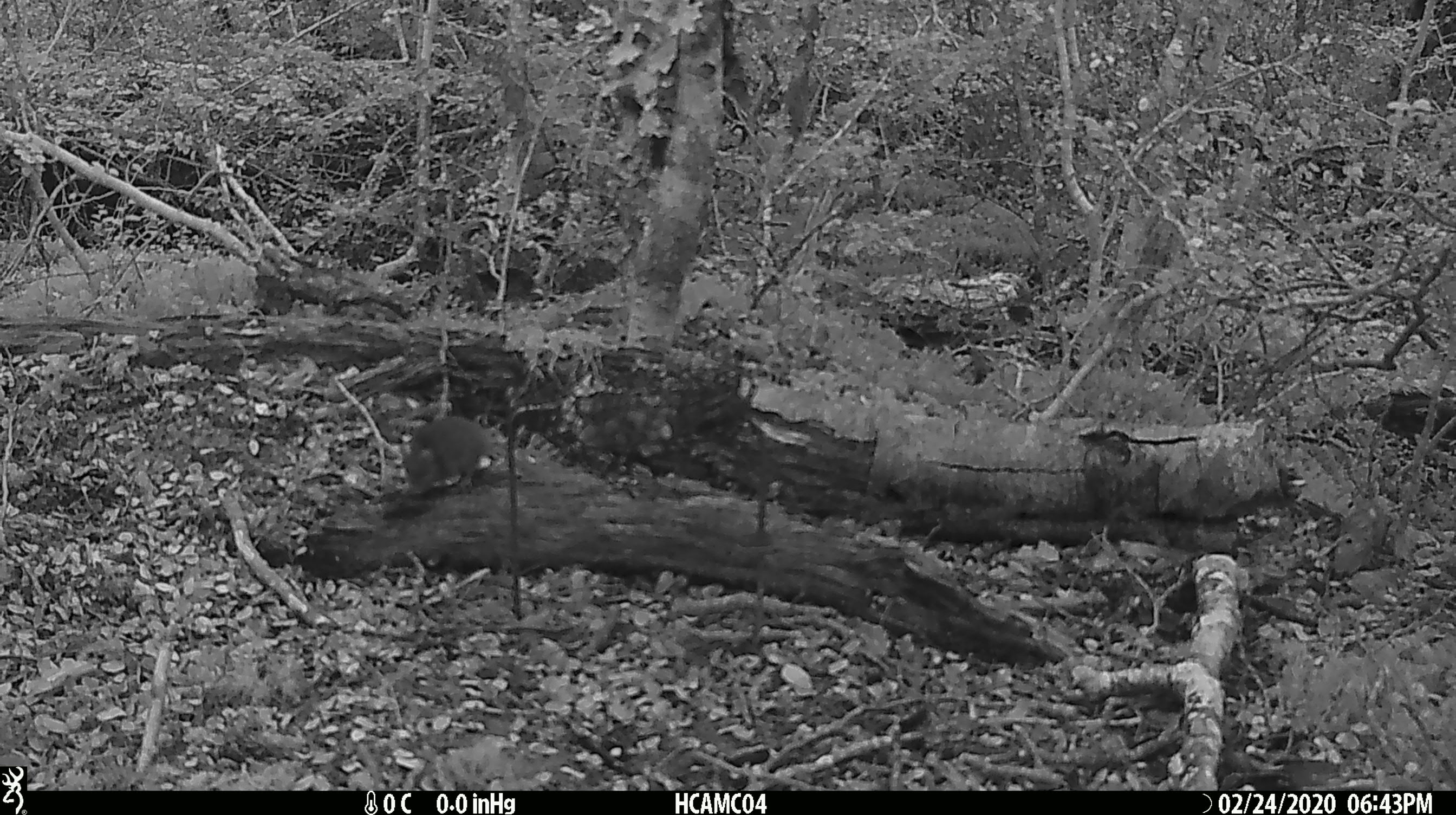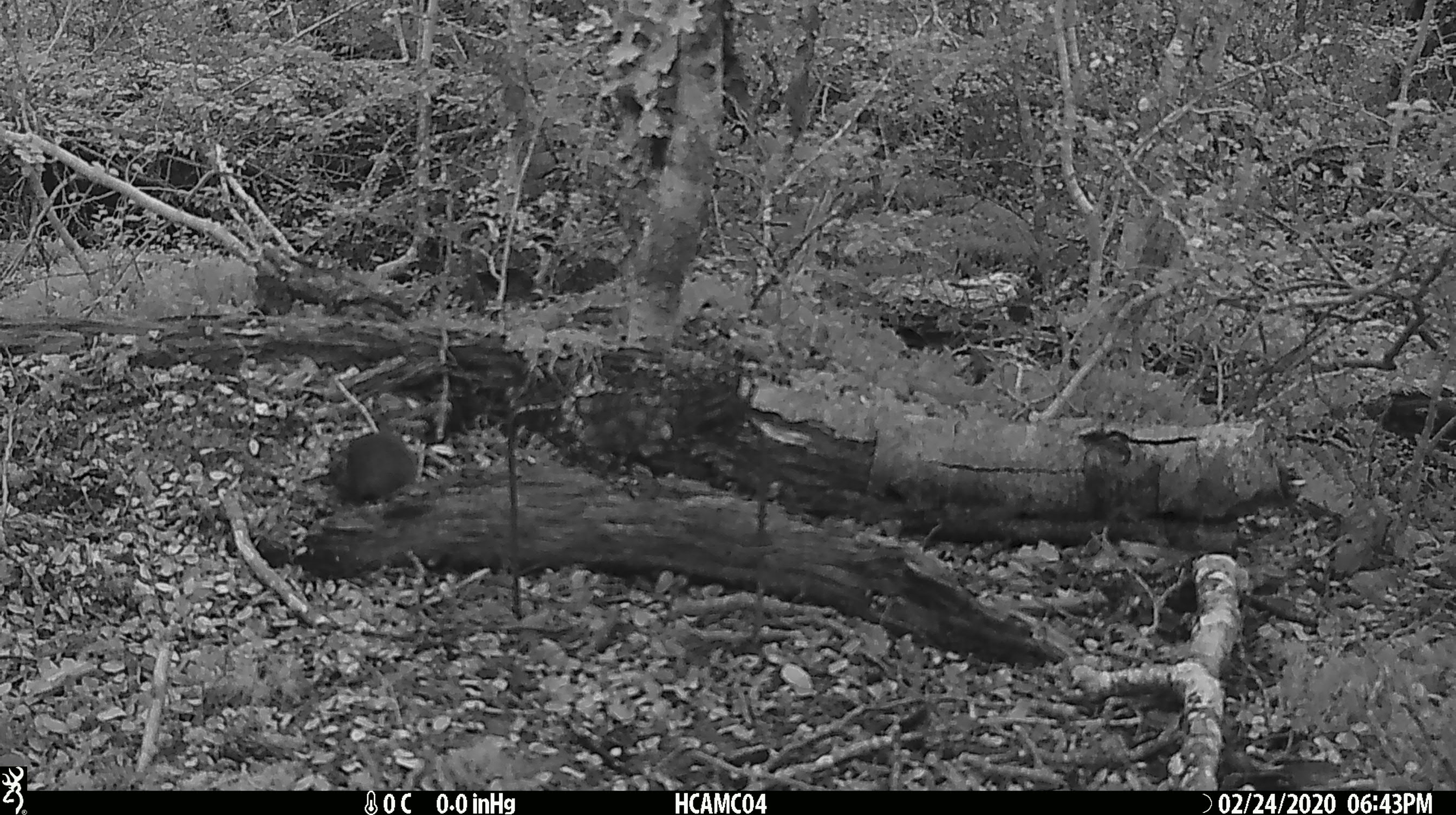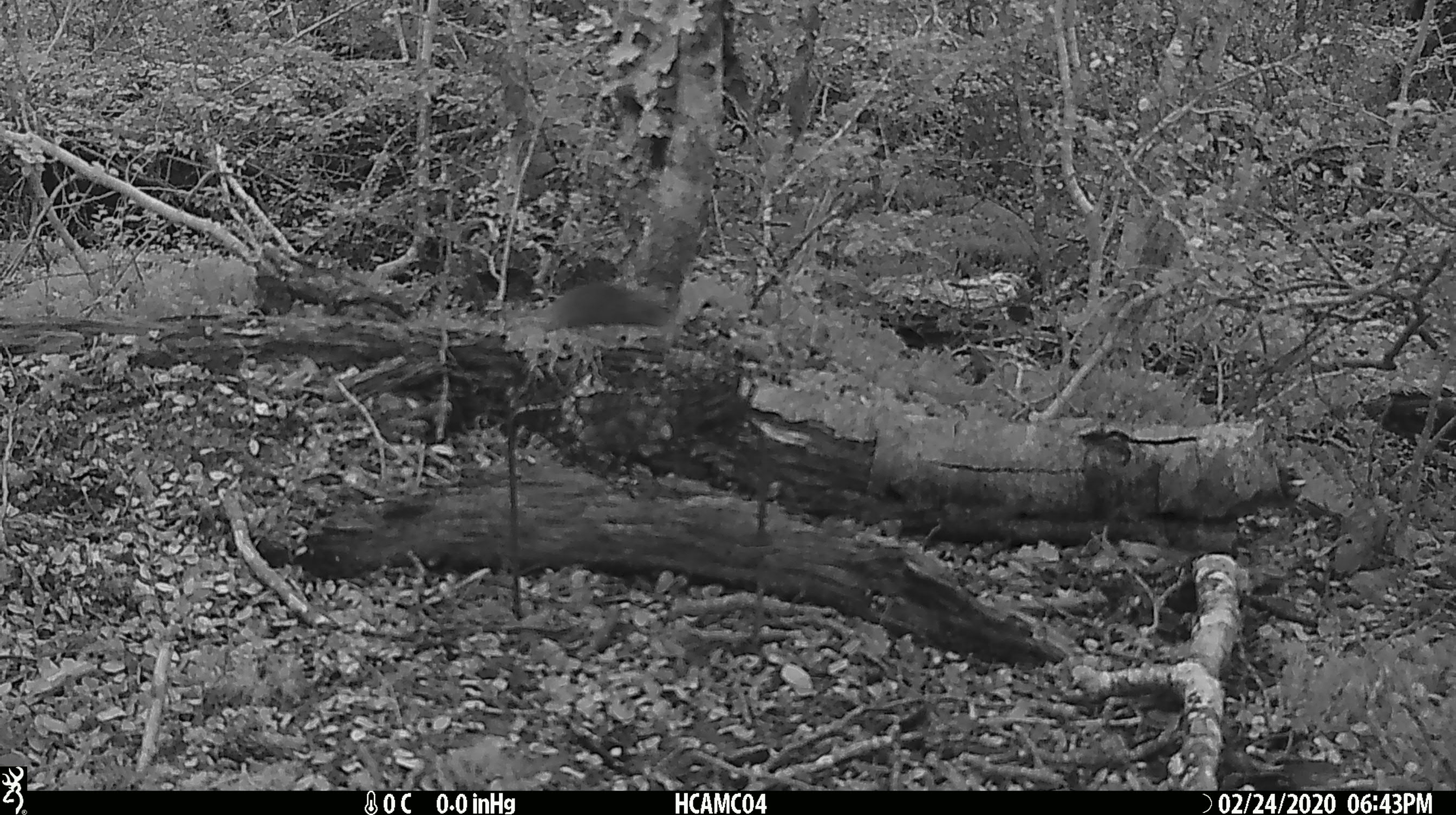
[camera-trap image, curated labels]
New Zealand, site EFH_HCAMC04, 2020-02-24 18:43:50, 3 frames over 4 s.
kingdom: Animalia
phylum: Chordata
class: Mammalia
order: Rodentia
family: Muridae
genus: Mus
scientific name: Mus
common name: mouse